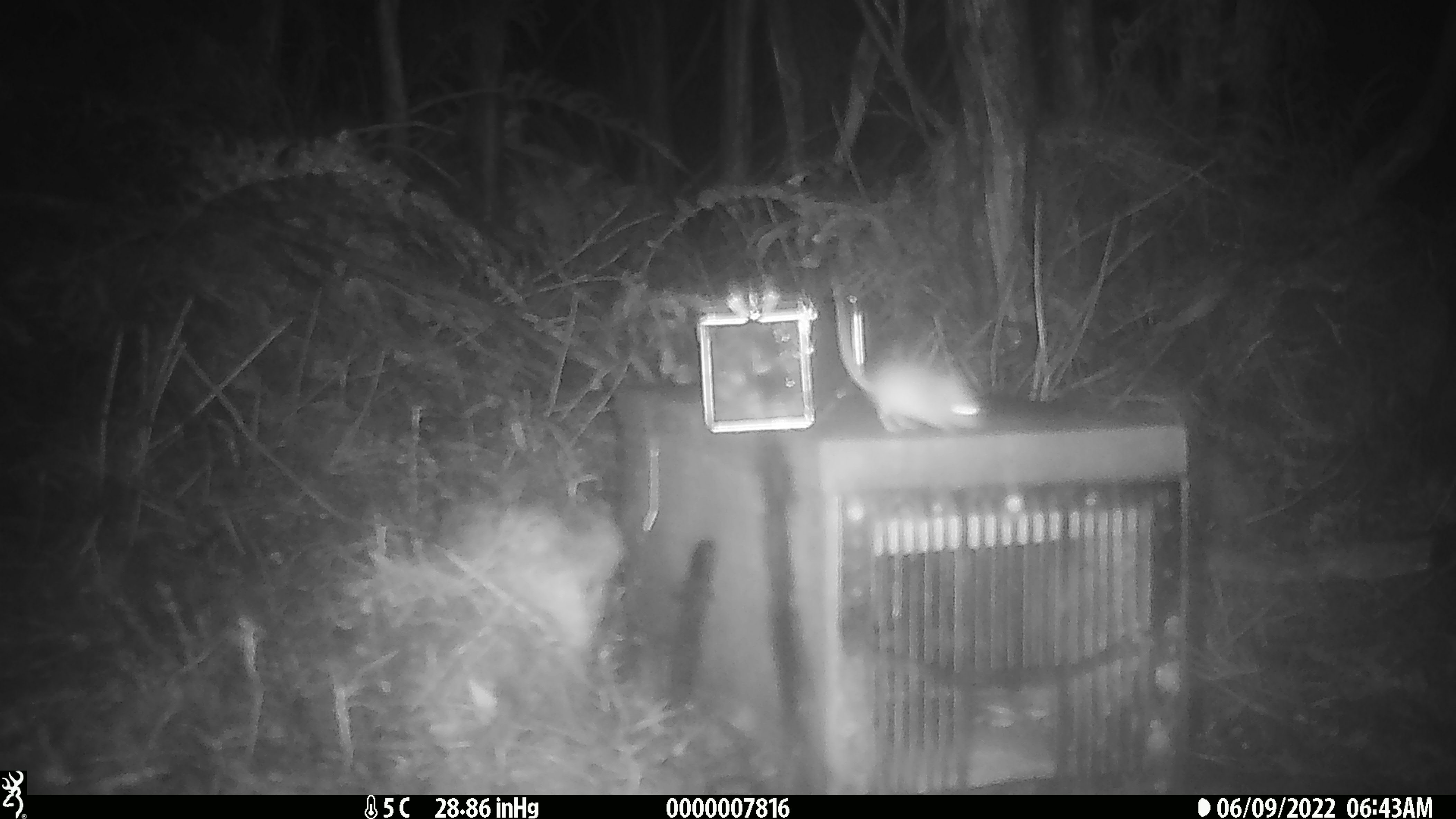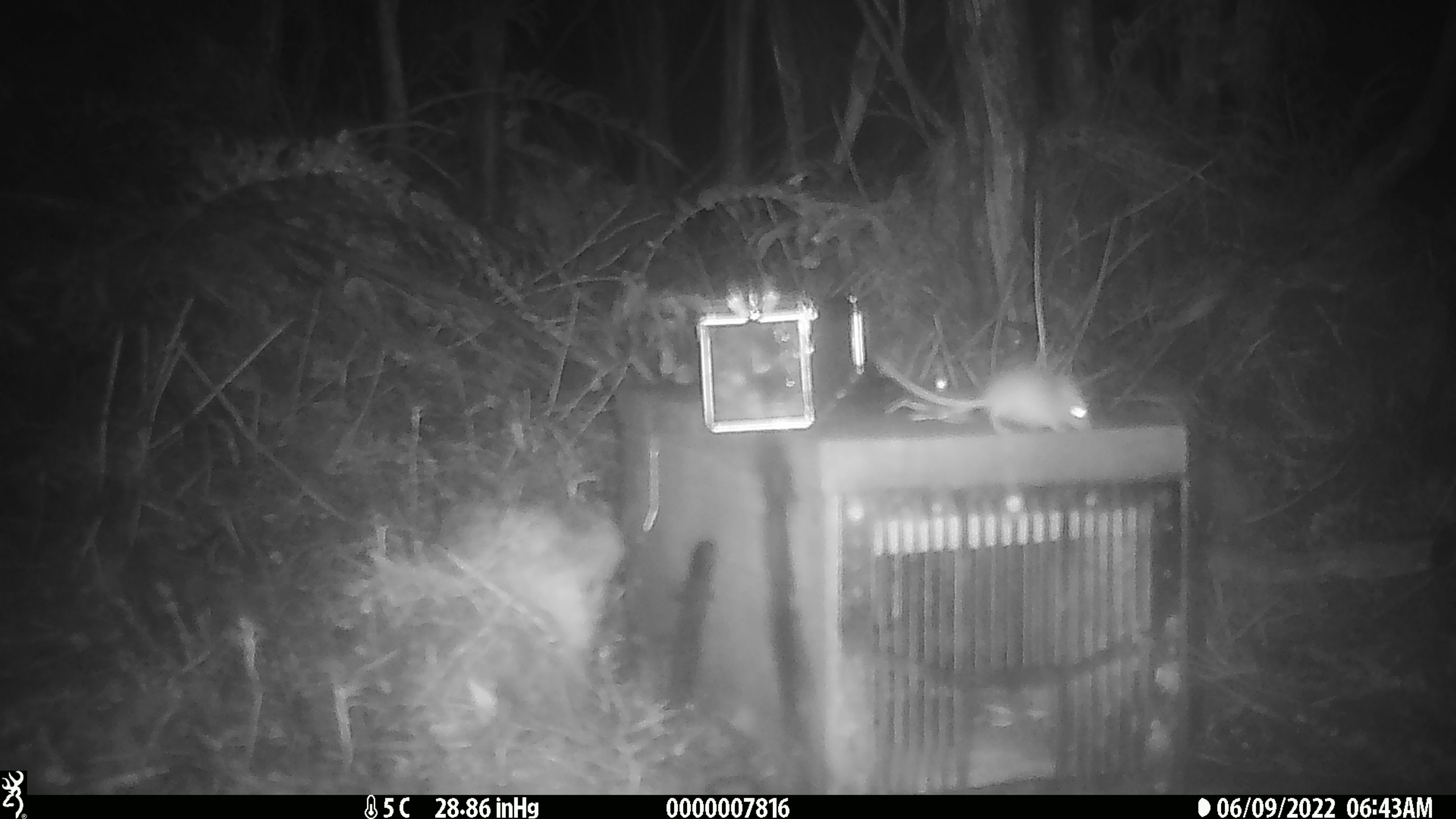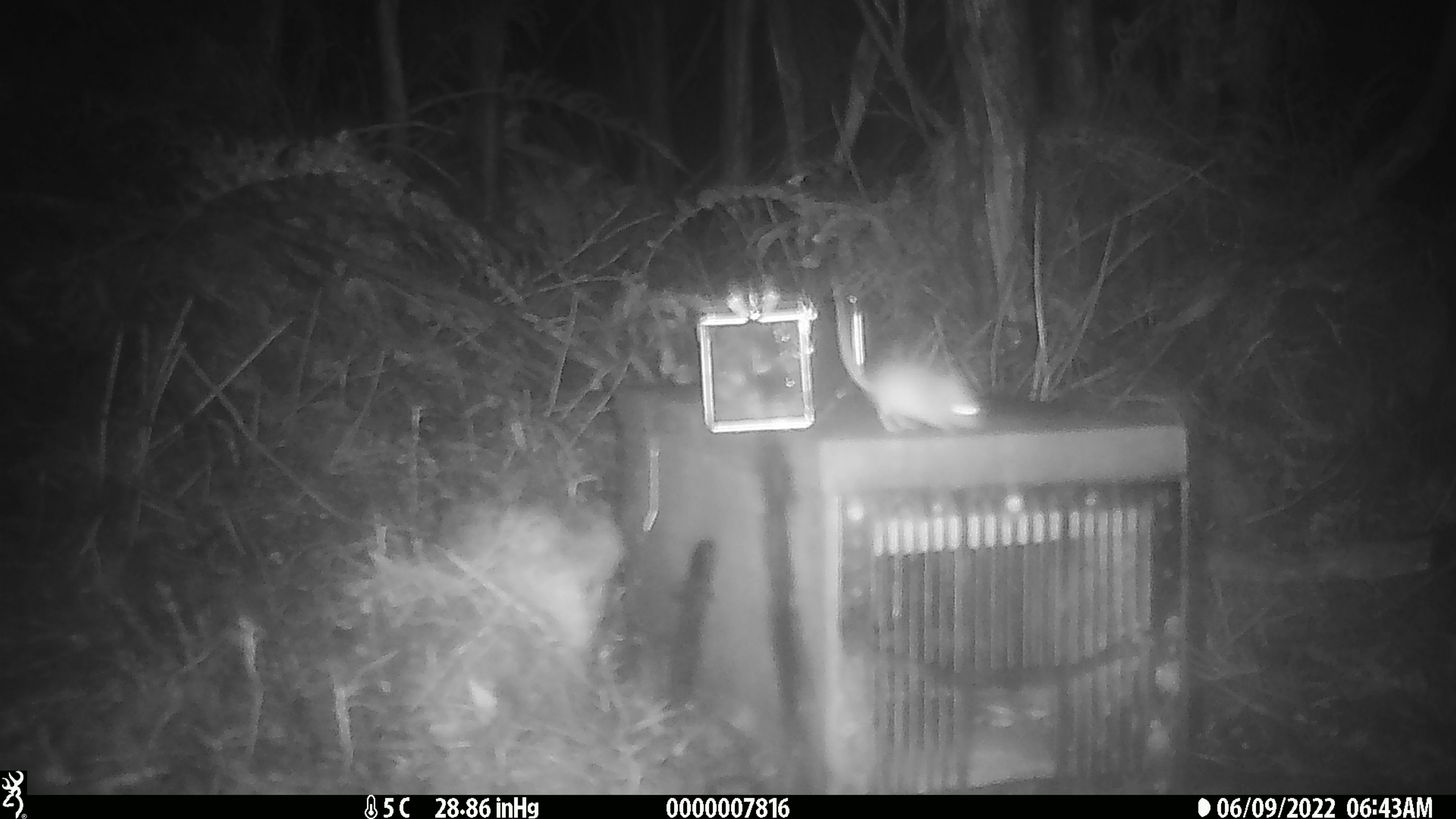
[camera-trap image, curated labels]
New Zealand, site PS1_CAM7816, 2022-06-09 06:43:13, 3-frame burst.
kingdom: Animalia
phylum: Chordata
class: Mammalia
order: Rodentia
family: Muridae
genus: Mus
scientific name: Mus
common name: mouse